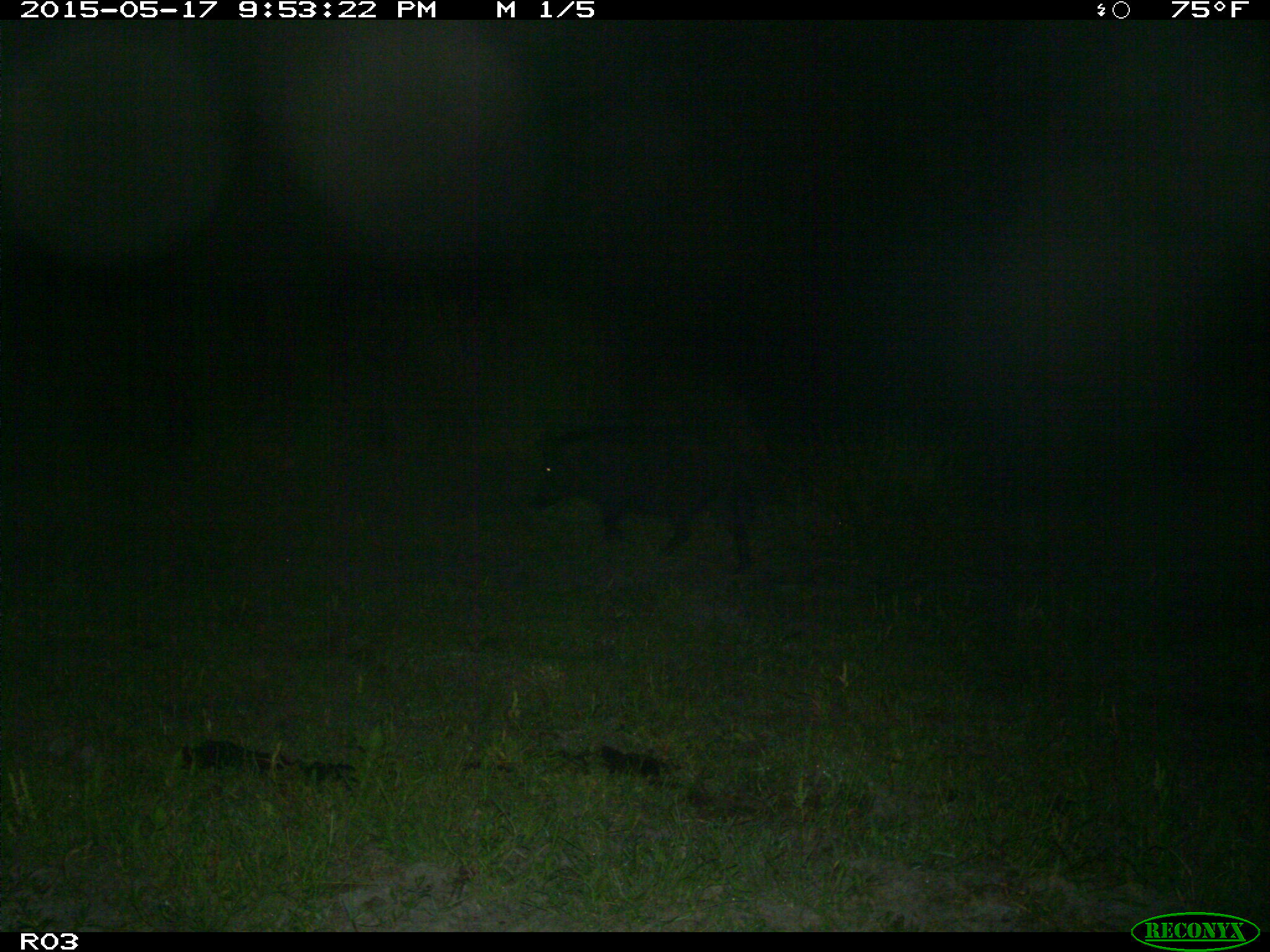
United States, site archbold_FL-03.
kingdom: Animalia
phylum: Chordata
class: Mammalia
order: Artiodactyla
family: Suidae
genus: Sus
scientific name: Sus scrofa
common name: wild boar